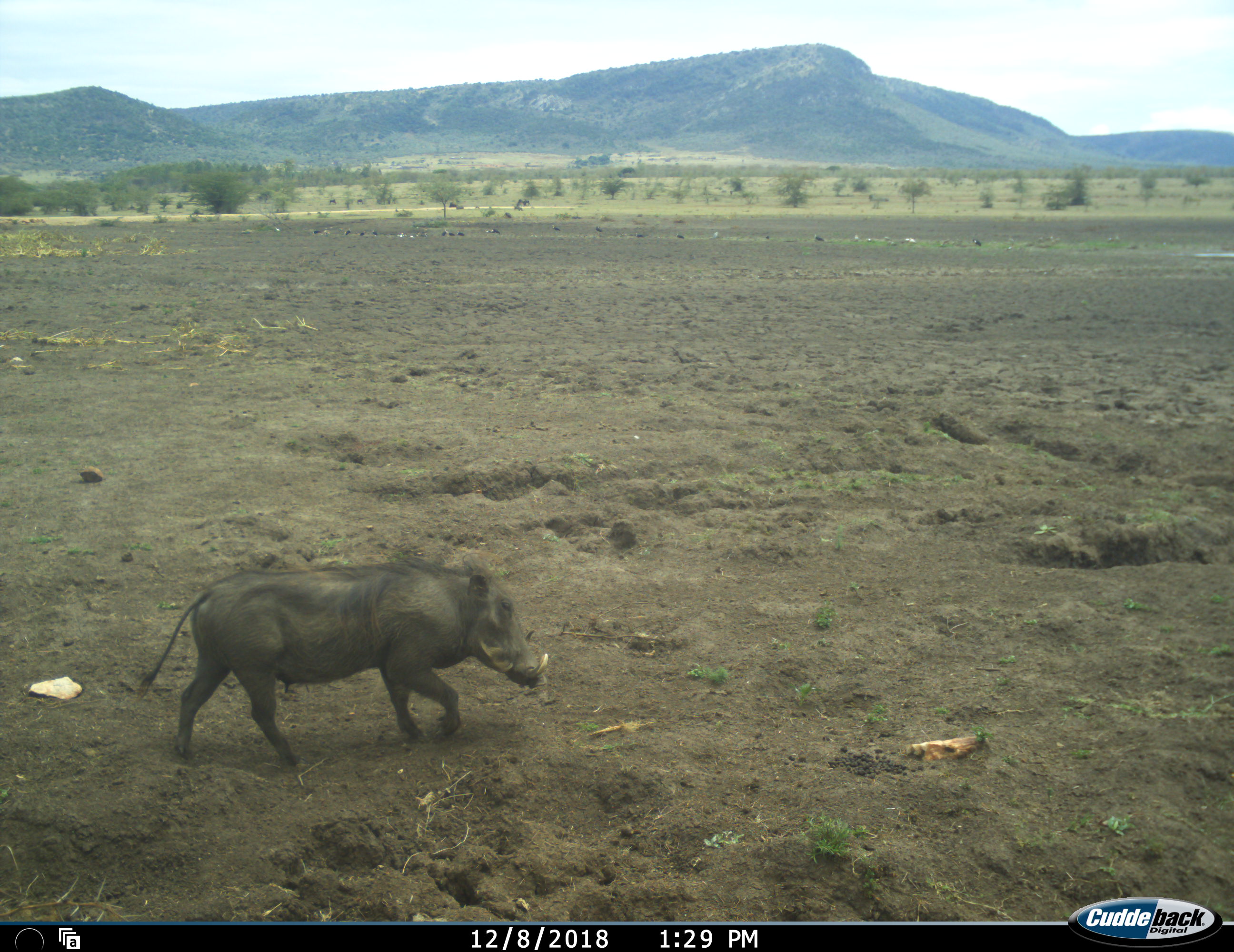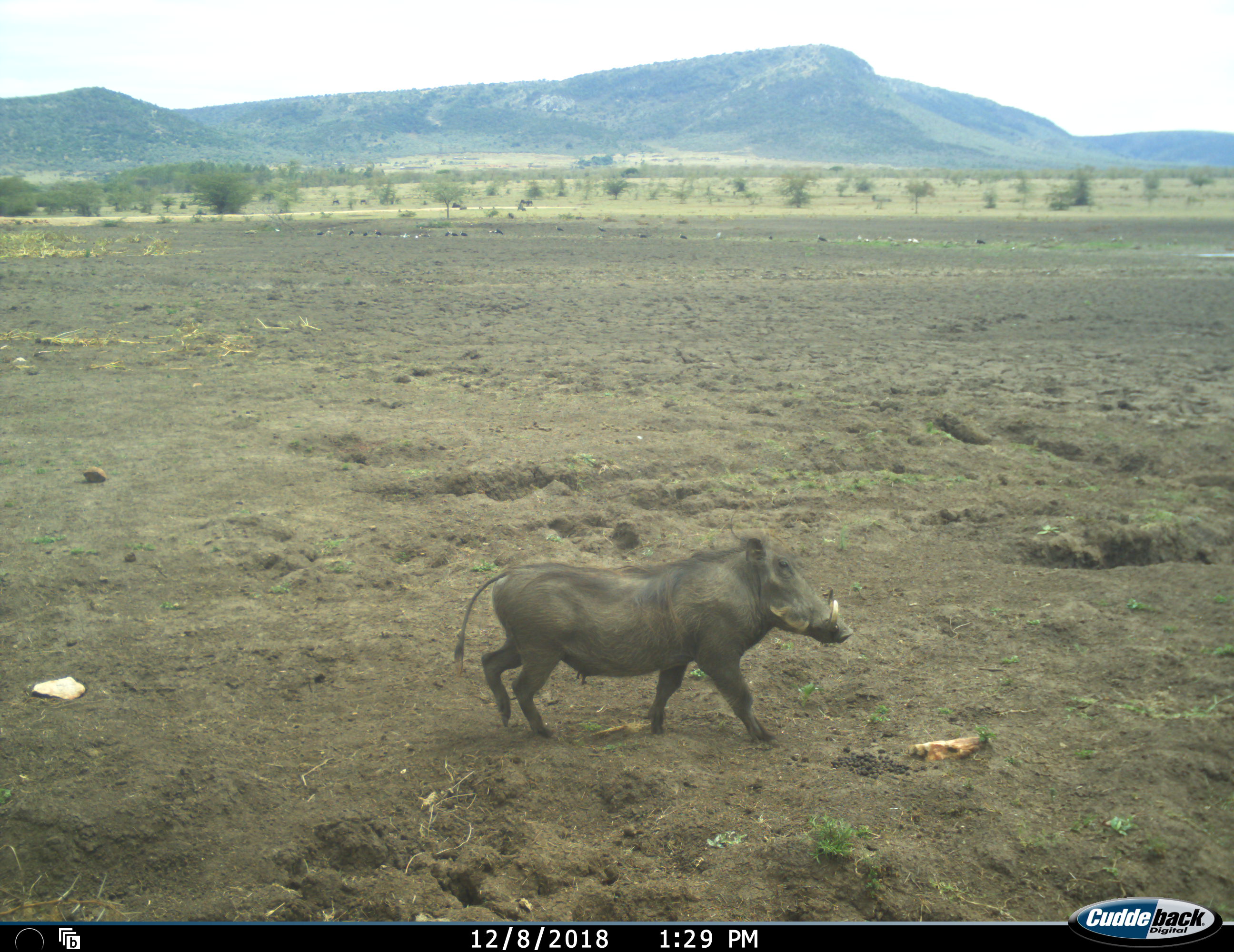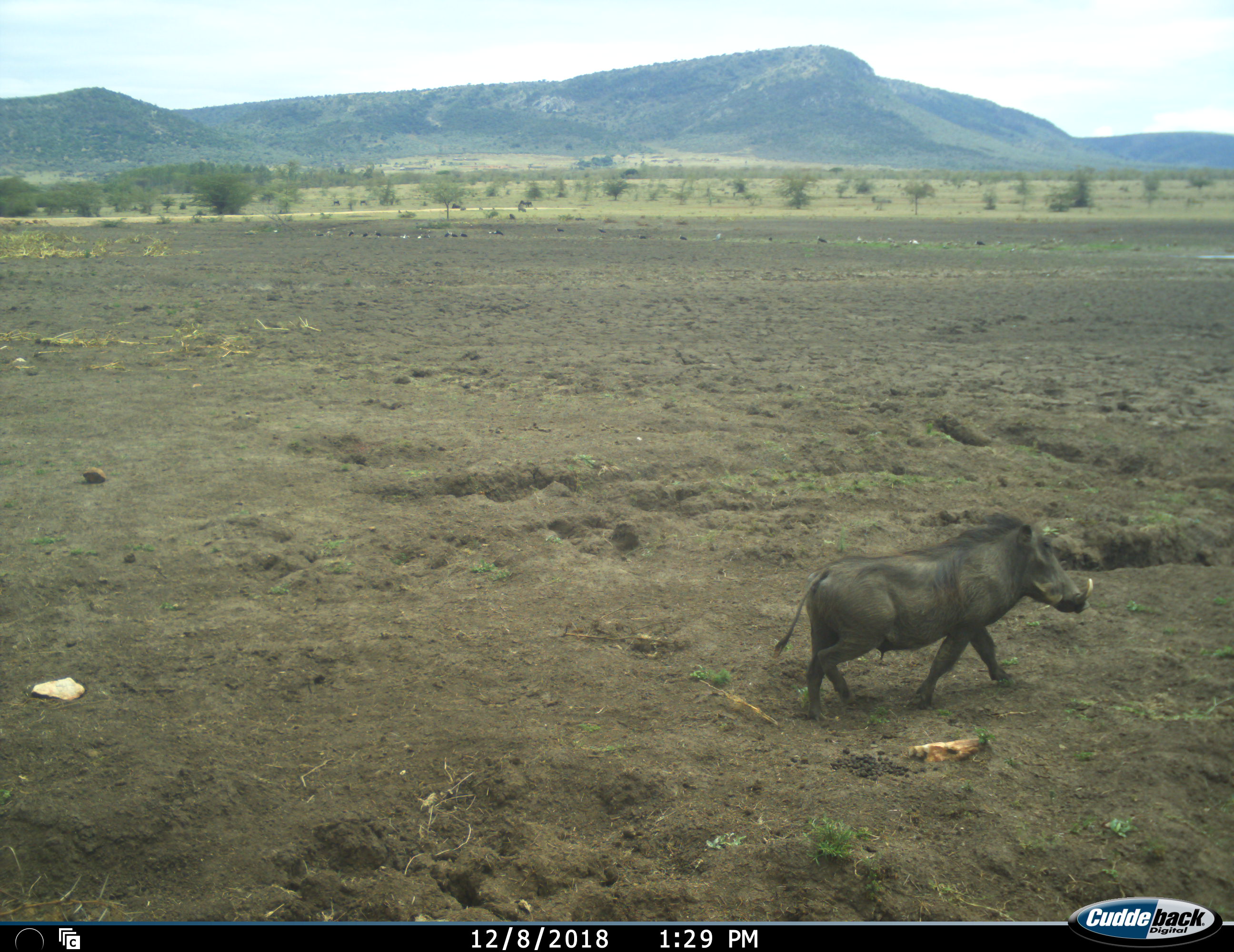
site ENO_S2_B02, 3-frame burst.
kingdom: Animalia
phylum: Chordata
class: Mammalia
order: Artiodactyla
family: Suidae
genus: Phacochoerus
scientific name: Phacochoerus africanus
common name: warthog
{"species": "warthog (Phacochoerus africanus)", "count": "1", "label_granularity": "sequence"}